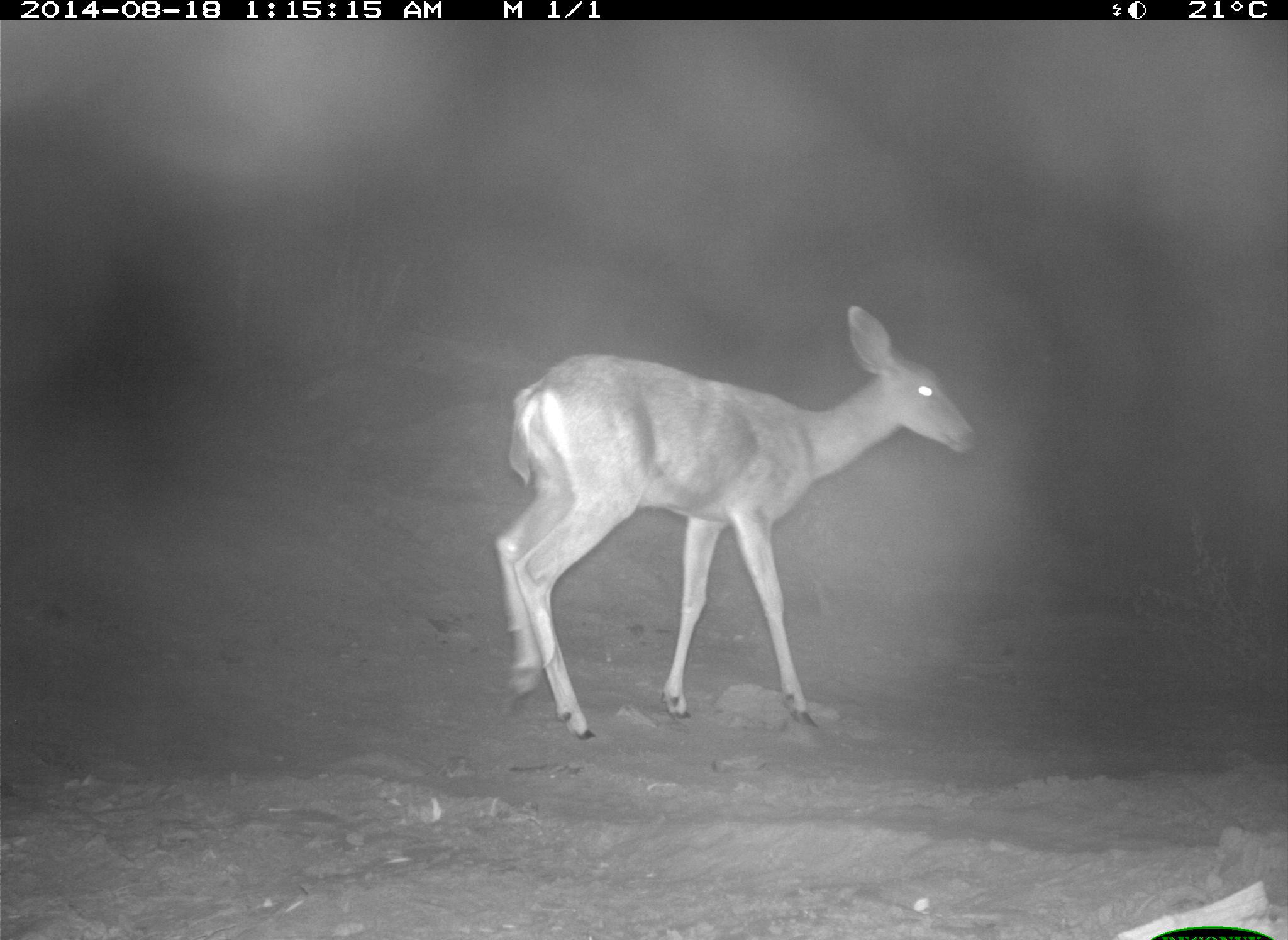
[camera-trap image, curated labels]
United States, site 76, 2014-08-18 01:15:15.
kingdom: Animalia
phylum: Chordata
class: Mammalia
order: Artiodactyla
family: Cervidae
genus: Odocoileus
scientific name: Odocoileus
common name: deer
Deer (Odocoileus).